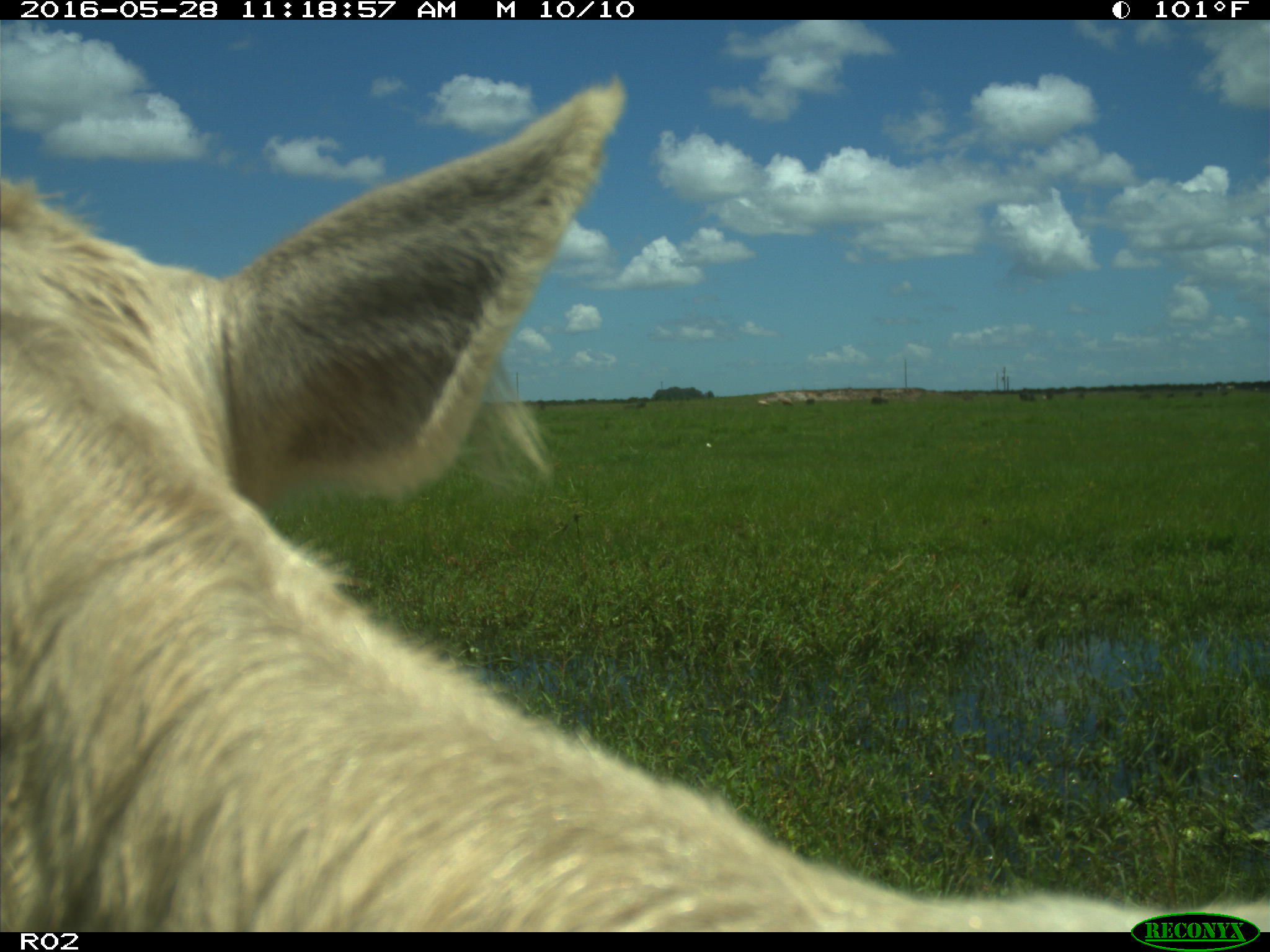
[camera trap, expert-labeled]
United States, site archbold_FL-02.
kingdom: Animalia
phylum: Chordata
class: Mammalia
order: Artiodactyla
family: Bovidae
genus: Bos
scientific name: Bos taurus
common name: domestic cow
Bos taurus (domestic cow).